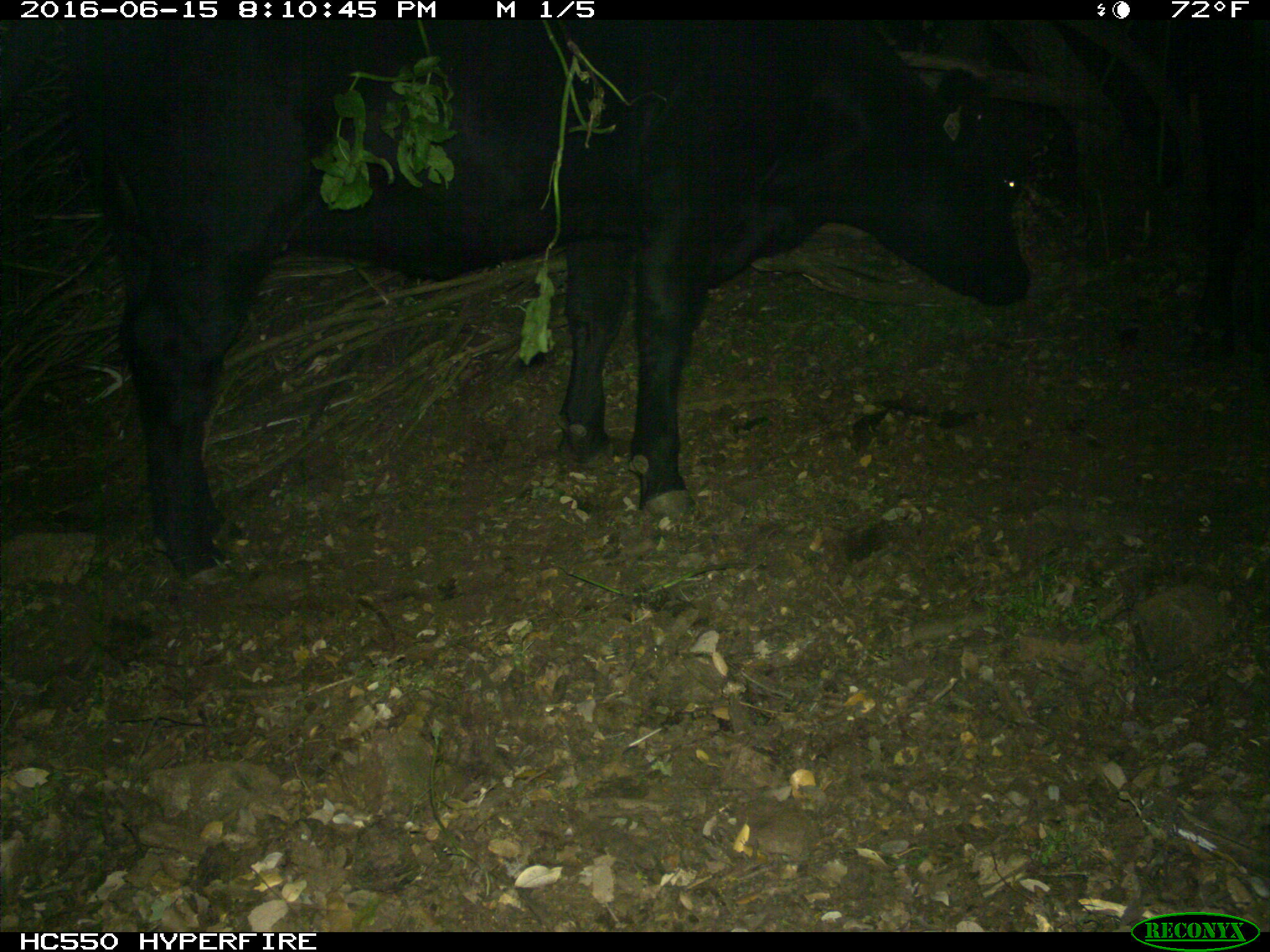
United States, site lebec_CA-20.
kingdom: Animalia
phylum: Chordata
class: Mammalia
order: Artiodactyla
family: Bovidae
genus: Bos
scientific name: Bos taurus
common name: domestic cow